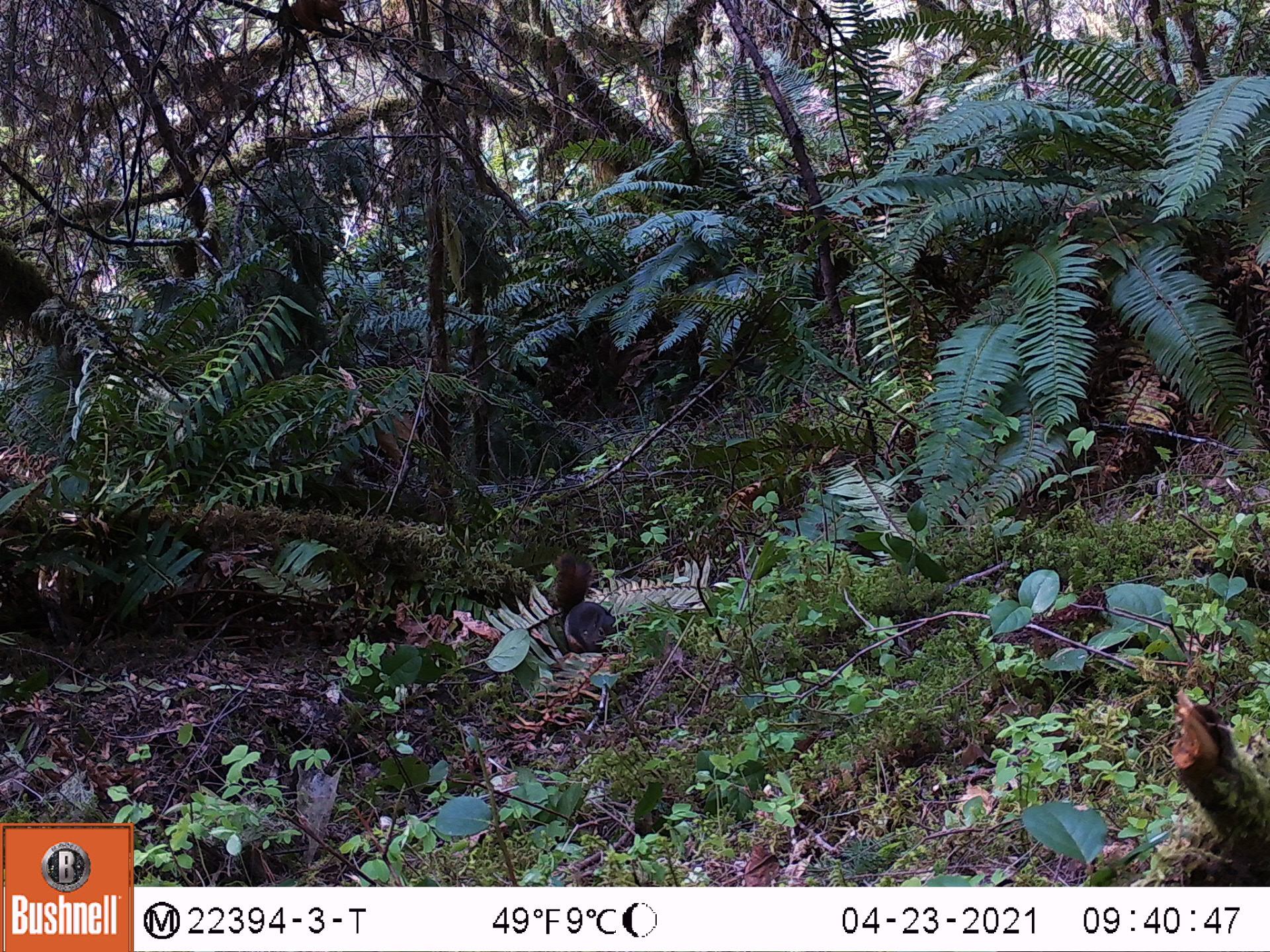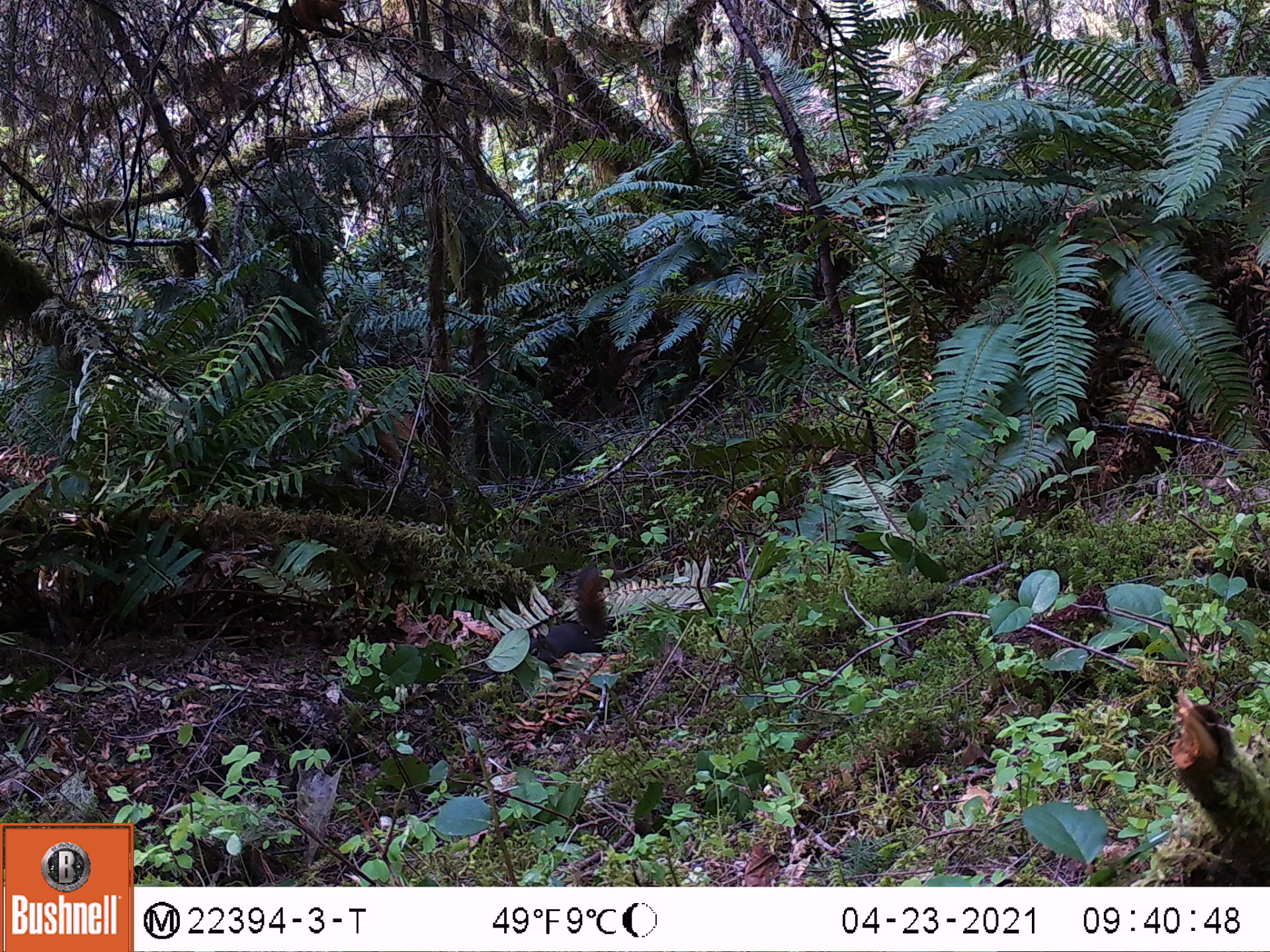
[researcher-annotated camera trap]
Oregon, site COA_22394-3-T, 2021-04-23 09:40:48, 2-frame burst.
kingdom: Animalia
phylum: Chordata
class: Mammalia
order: Rodentia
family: Sciuridae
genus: Tamiasciurus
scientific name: Tamiasciurus douglasii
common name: douglas squirrel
Douglas squirrel (Tamiasciurus douglasii).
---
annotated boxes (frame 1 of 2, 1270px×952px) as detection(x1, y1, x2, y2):
douglas squirrel: detection(538, 528, 641, 679)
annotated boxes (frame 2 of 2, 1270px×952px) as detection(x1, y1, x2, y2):
douglas squirrel: detection(512, 540, 647, 687)